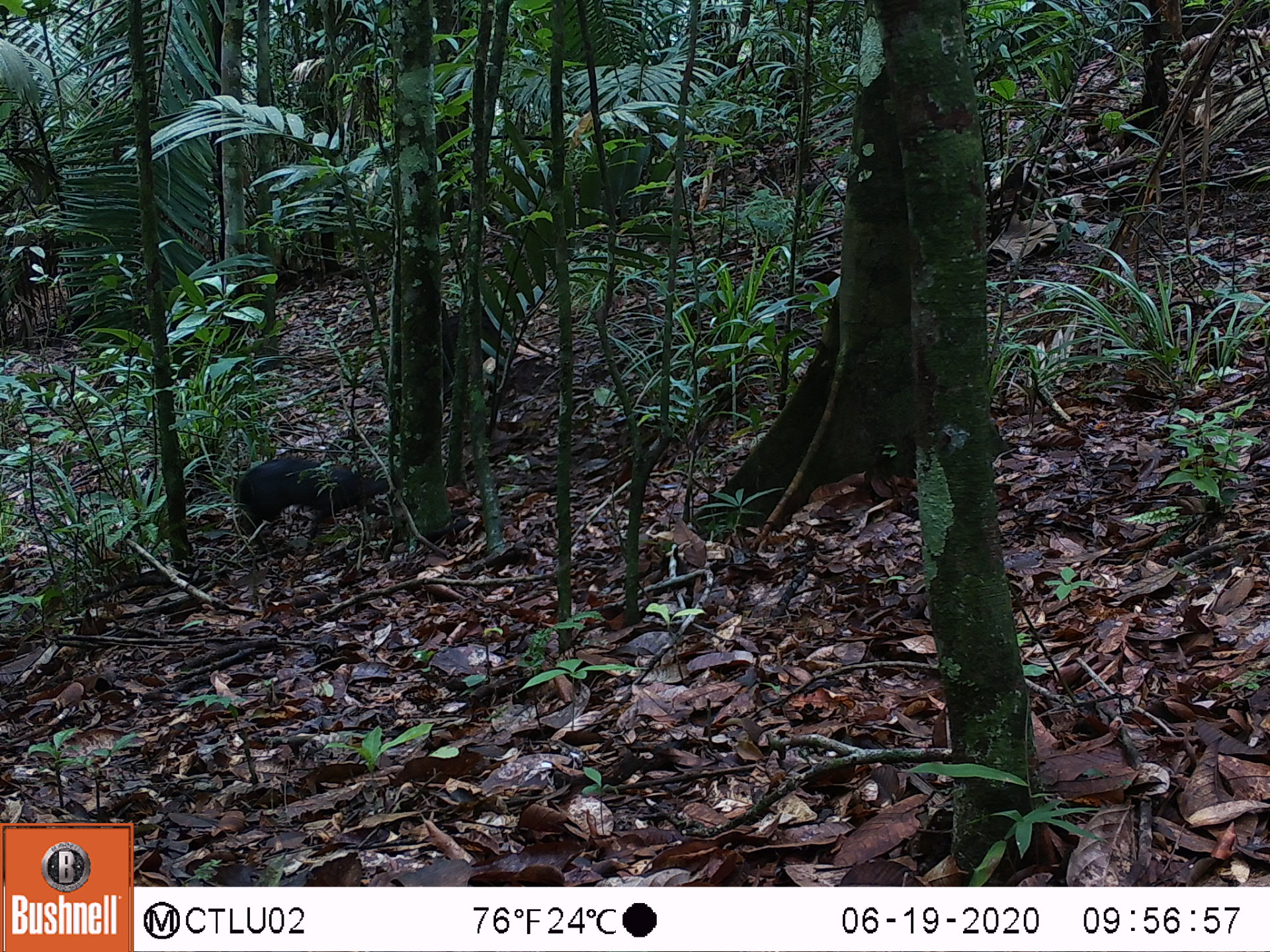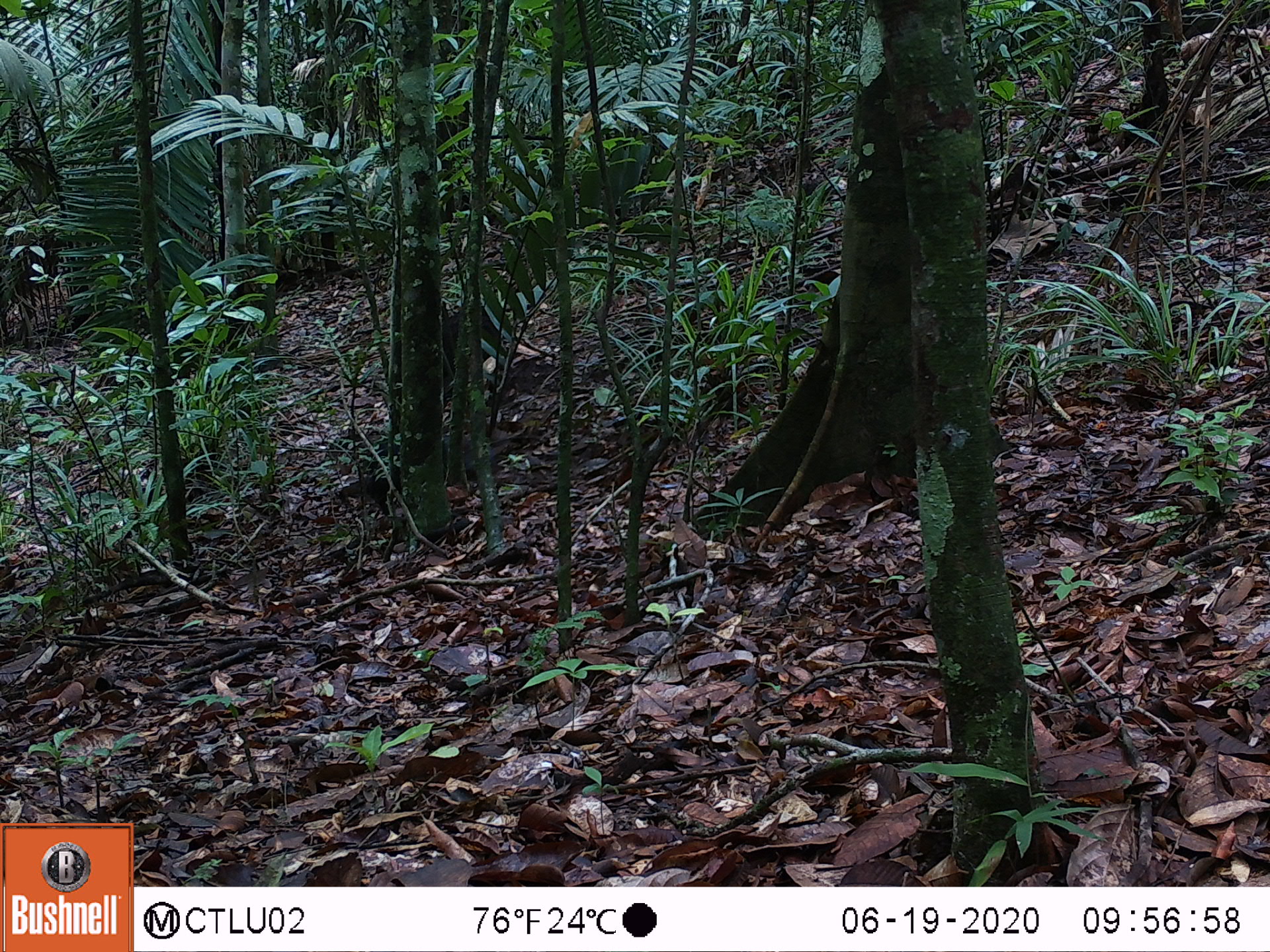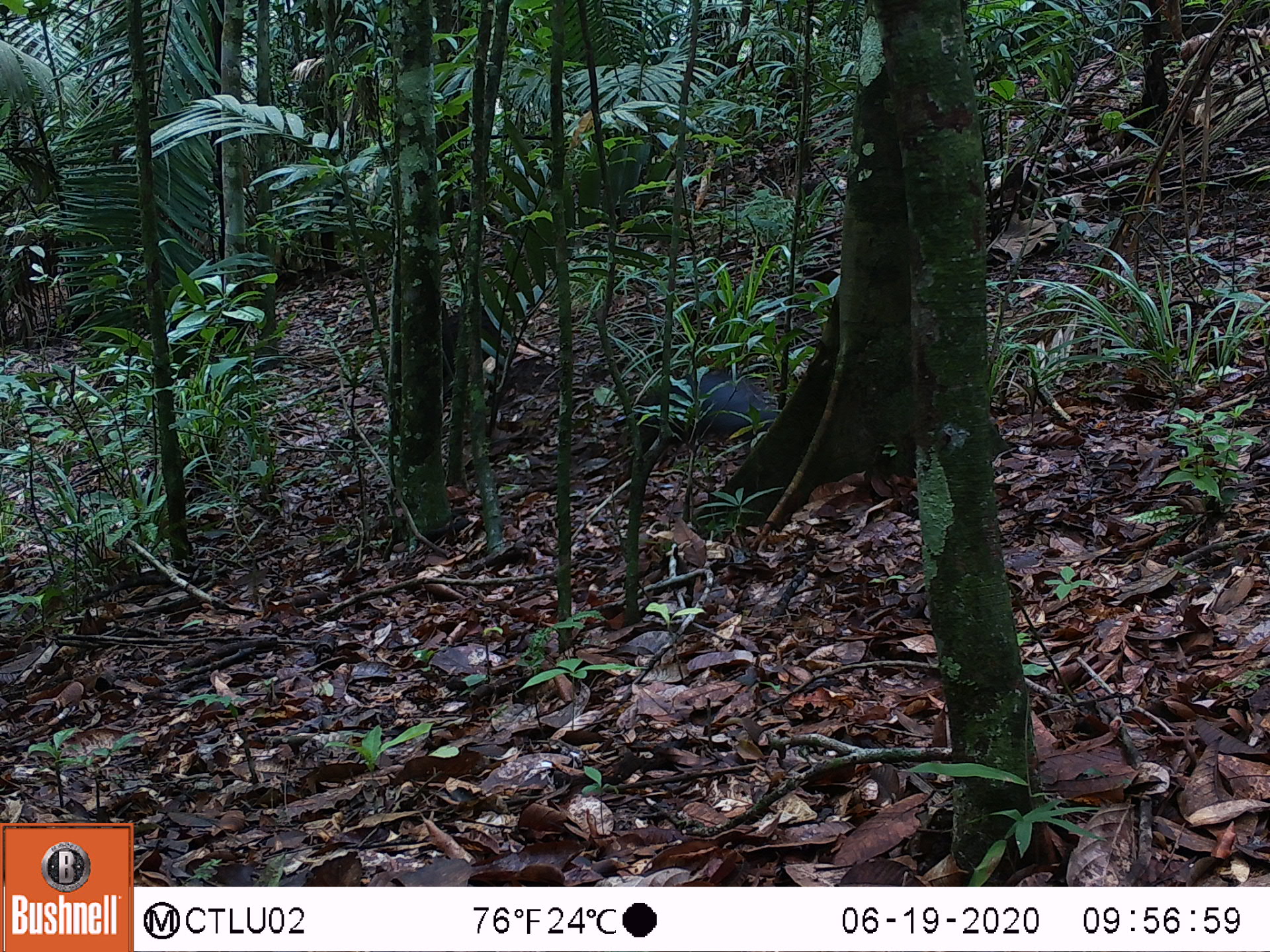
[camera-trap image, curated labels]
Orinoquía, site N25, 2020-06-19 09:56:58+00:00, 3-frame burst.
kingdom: Animalia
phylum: Chordata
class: Mammalia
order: Rodentia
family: Dasyproctidae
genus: Dasyprocta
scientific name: Dasyprocta fuliginosa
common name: black agouti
Black agouti (Dasyprocta fuliginosa).